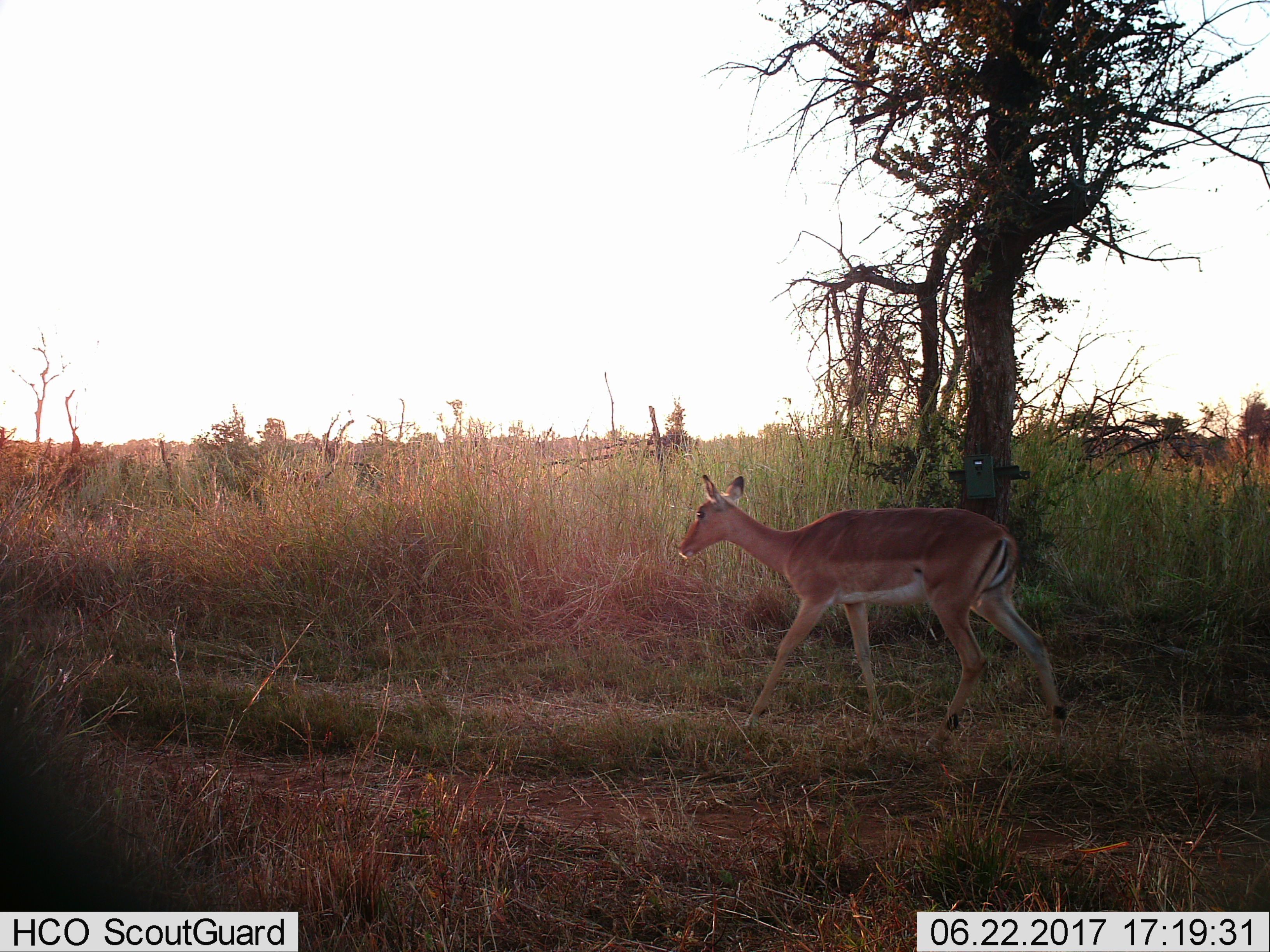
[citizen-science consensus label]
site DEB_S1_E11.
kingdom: Animalia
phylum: Chordata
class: Mammalia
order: Artiodactyla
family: Bovidae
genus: Aepyceros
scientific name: Aepyceros melampus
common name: impala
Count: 1.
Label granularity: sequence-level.